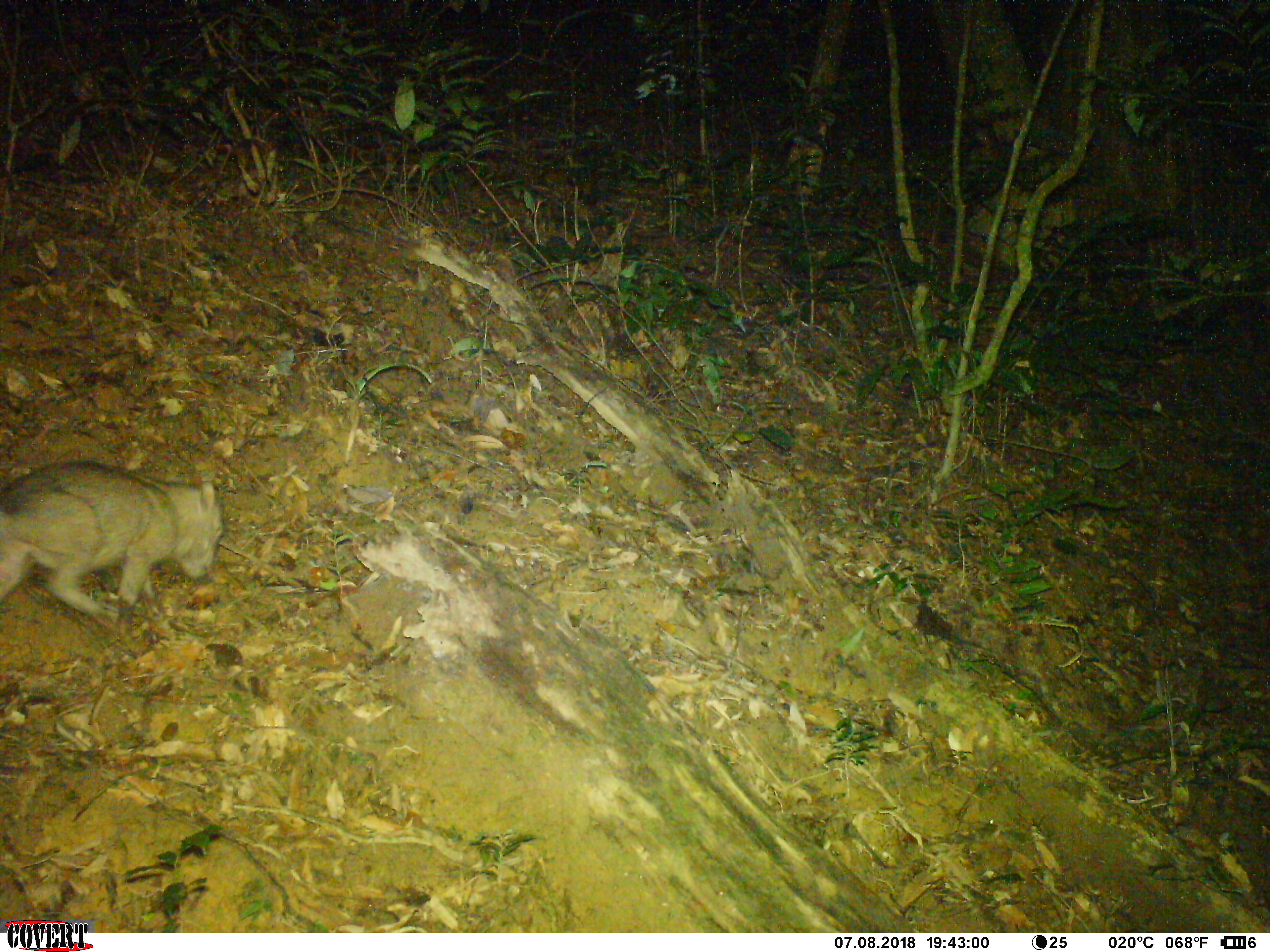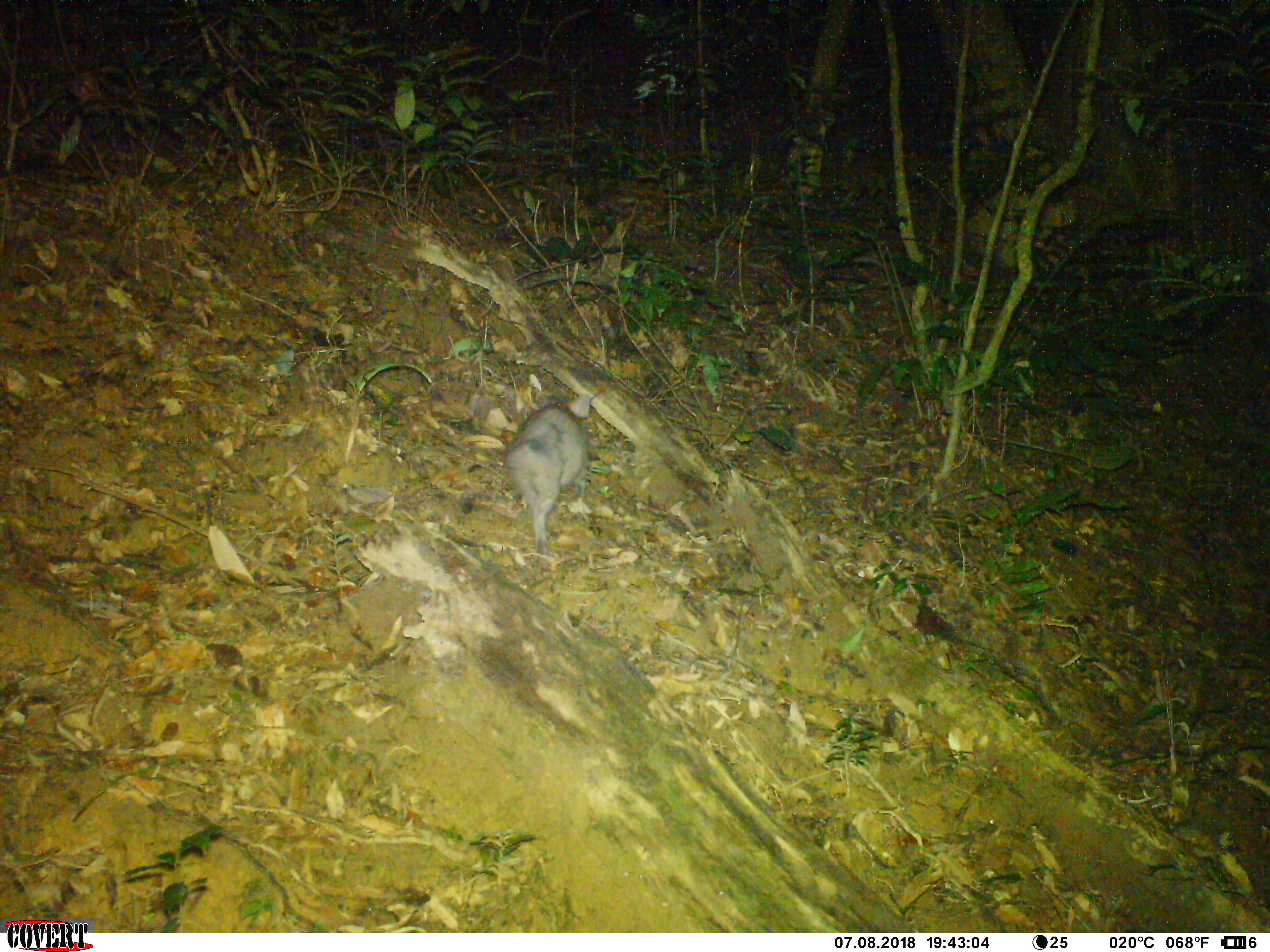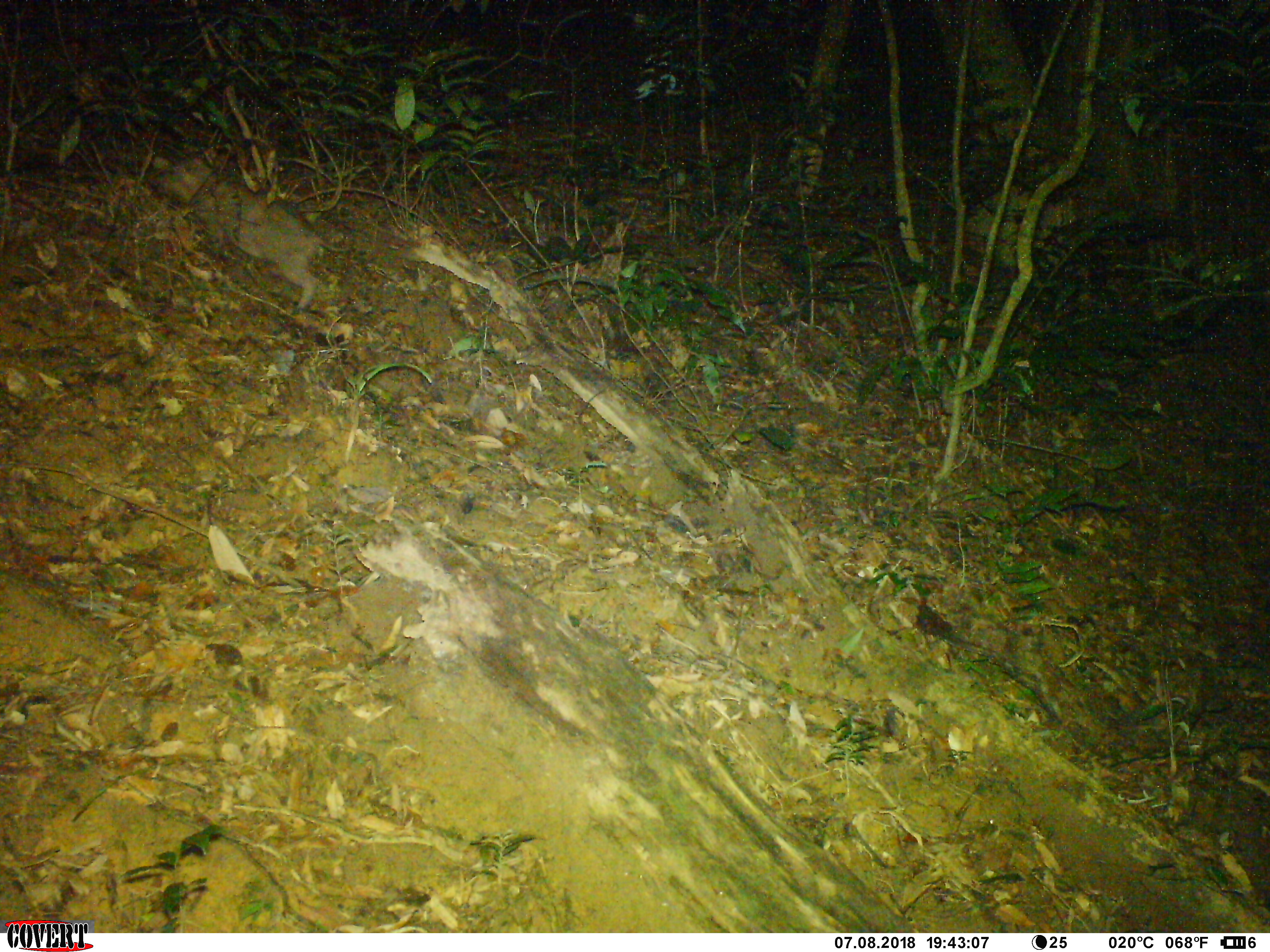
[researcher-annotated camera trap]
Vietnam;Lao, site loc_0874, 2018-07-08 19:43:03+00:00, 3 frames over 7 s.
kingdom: Animalia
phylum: Chordata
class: Mammalia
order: Artiodactyla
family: Suidae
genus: Sus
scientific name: Sus scrofa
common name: eurasian wild pig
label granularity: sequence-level